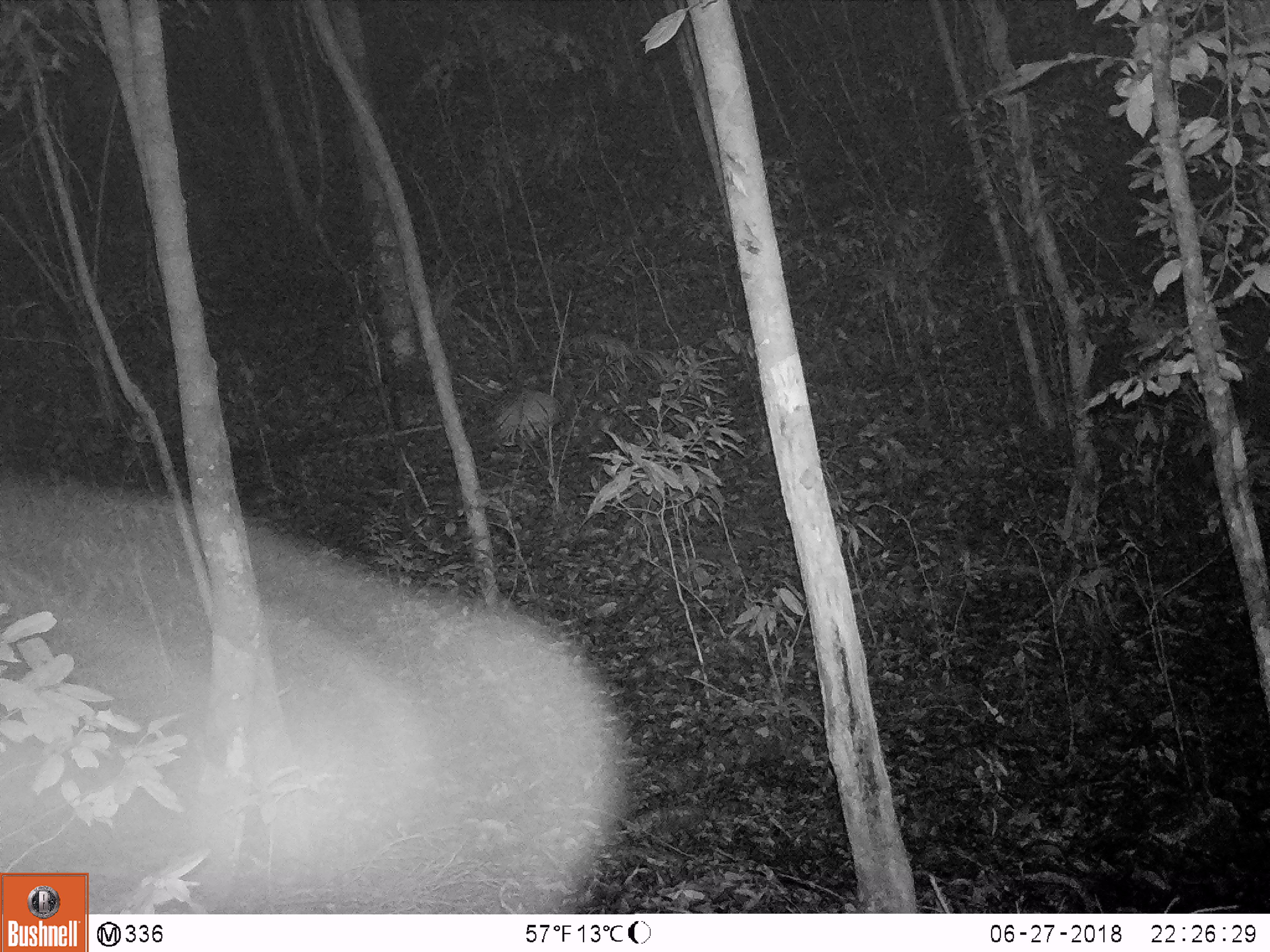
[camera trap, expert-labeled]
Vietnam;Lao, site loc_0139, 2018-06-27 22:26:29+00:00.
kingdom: Animalia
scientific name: Animalia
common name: animal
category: unidentified animal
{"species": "unidentified animal (animal) (Animalia)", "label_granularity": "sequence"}